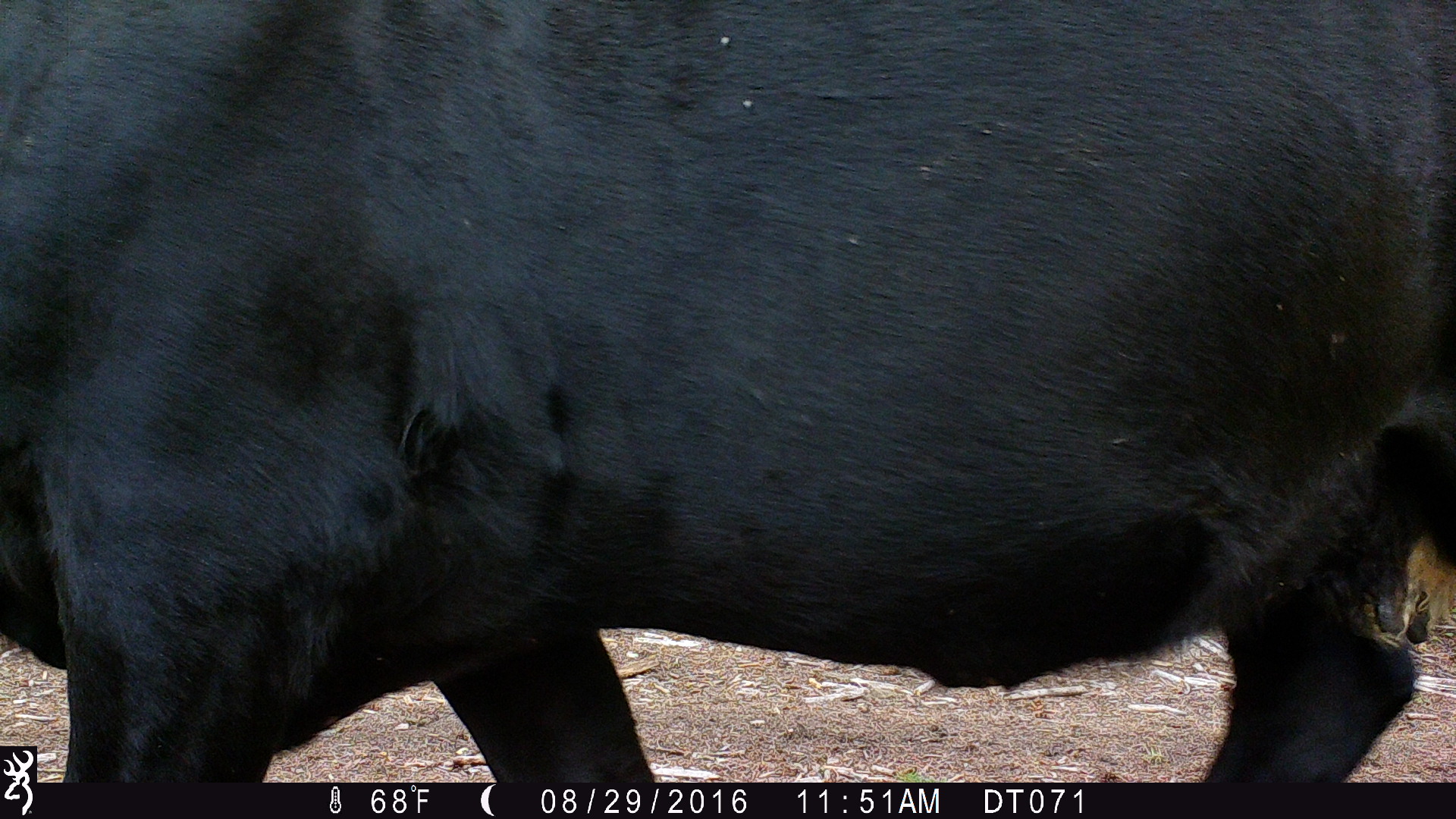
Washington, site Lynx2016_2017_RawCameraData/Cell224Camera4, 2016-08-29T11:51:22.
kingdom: Animalia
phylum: Chordata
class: Mammalia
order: Artiodactyla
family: Bovidae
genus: Bos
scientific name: Bos taurus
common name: domestic cattle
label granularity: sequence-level